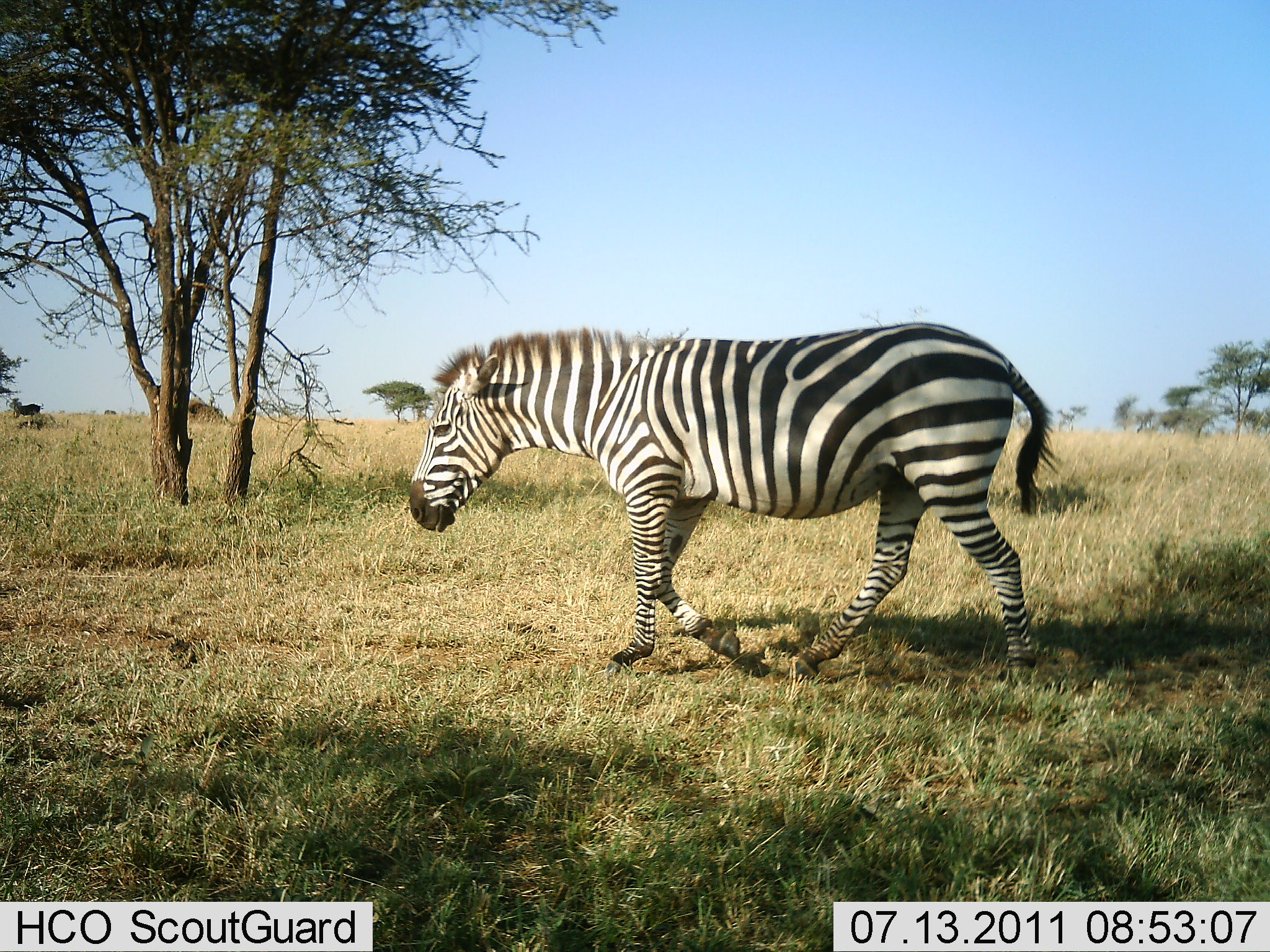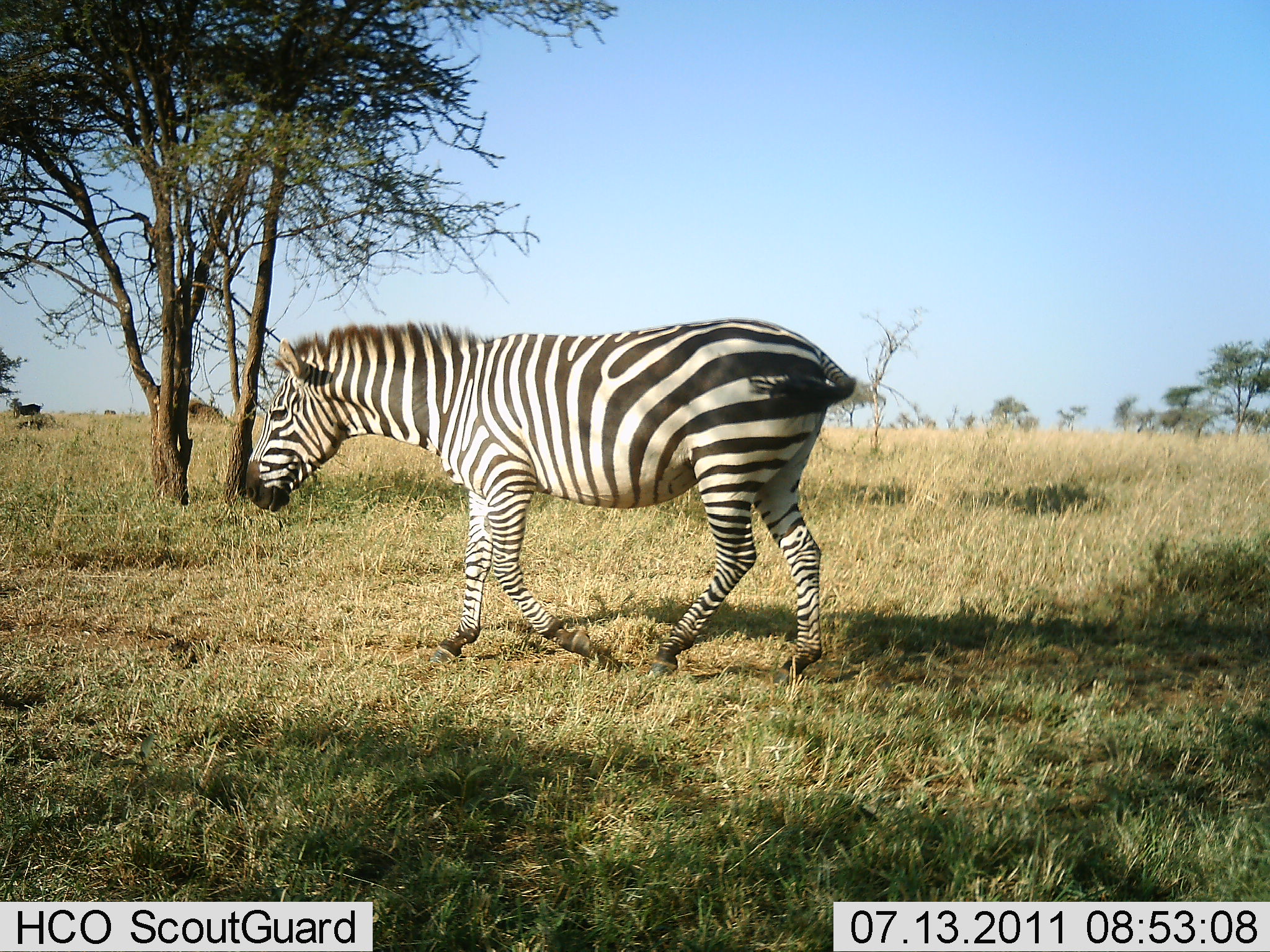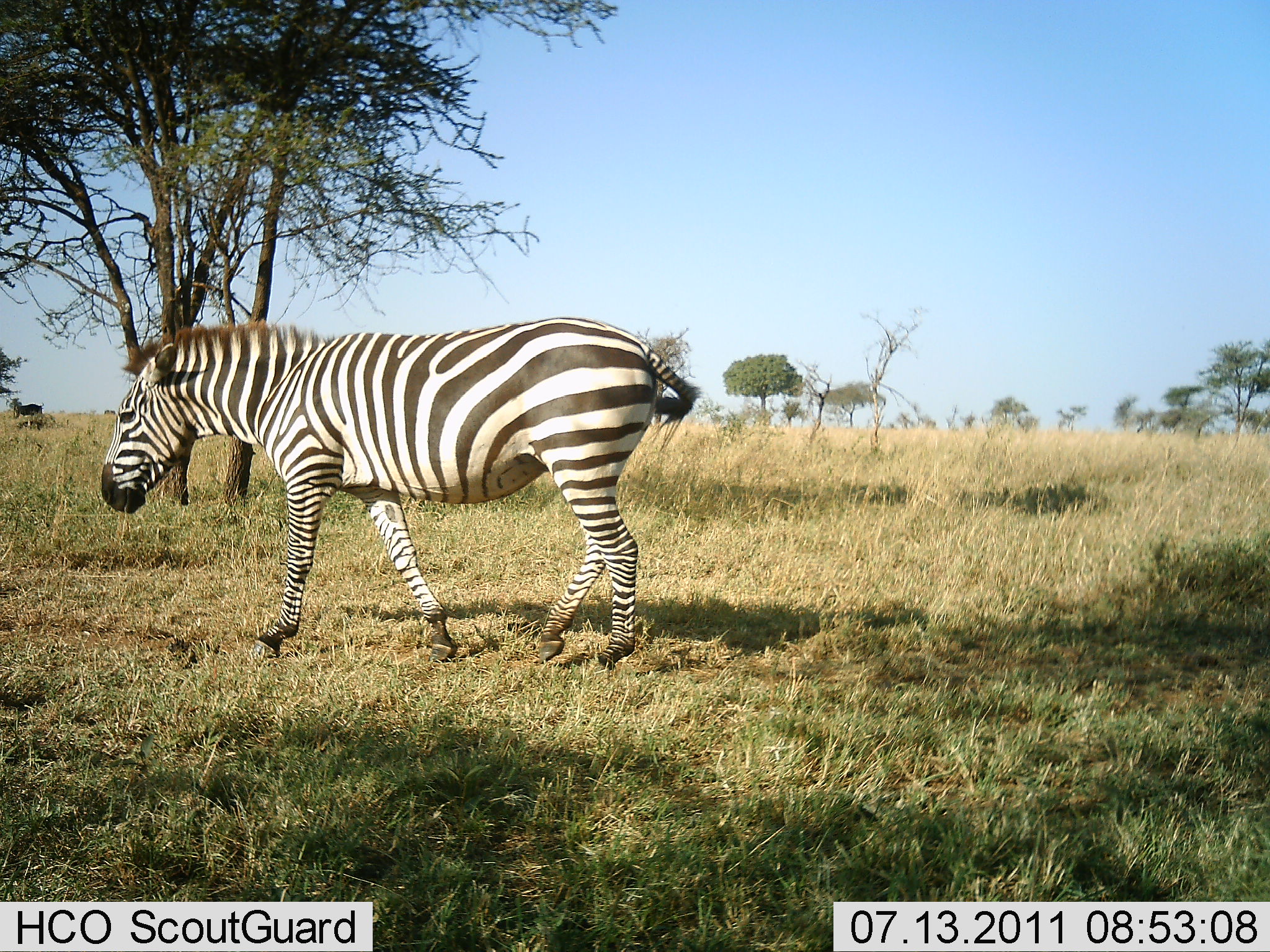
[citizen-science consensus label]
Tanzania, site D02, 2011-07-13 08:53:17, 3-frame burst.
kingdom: Animalia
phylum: Chordata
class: Mammalia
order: Perissodactyla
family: Equidae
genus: Equus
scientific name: Equus quagga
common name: plains zebra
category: zebra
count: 1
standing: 0%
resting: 0%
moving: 100%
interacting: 0%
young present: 0%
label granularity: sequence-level